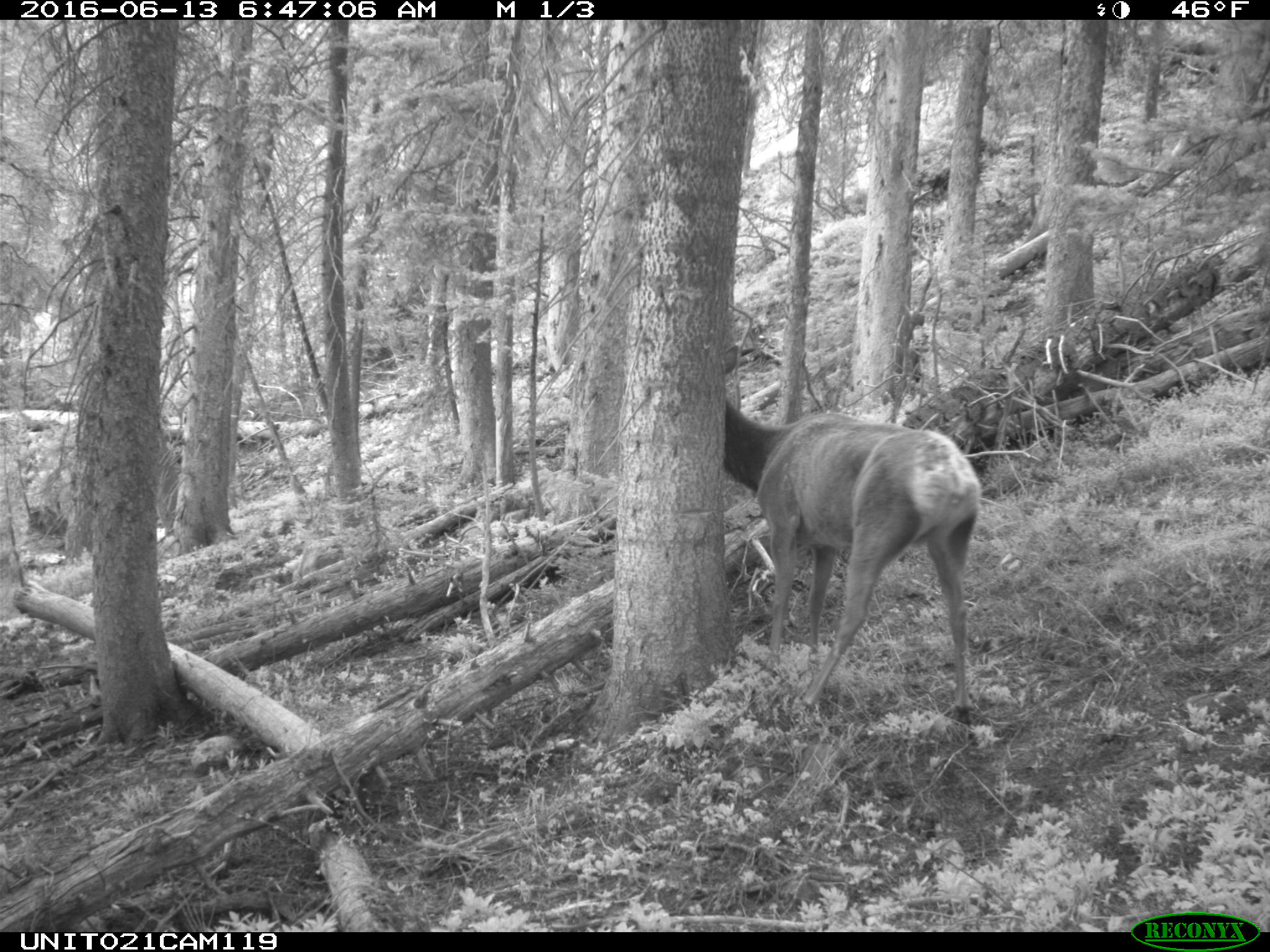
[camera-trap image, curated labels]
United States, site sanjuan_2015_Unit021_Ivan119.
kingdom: Animalia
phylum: Chordata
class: Mammalia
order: Artiodactyla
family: Cervidae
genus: Cervus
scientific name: Cervus elaphus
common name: red deer